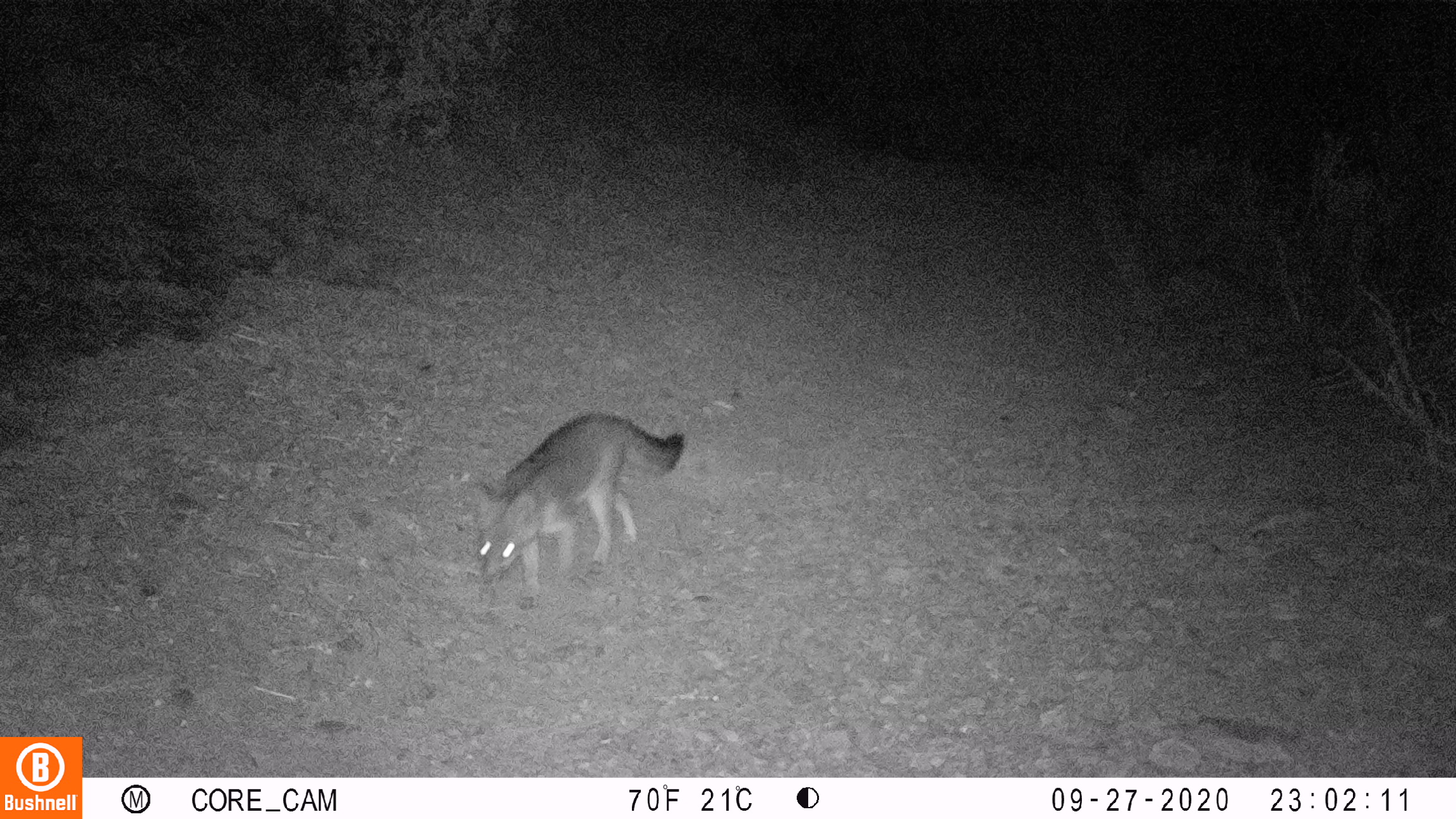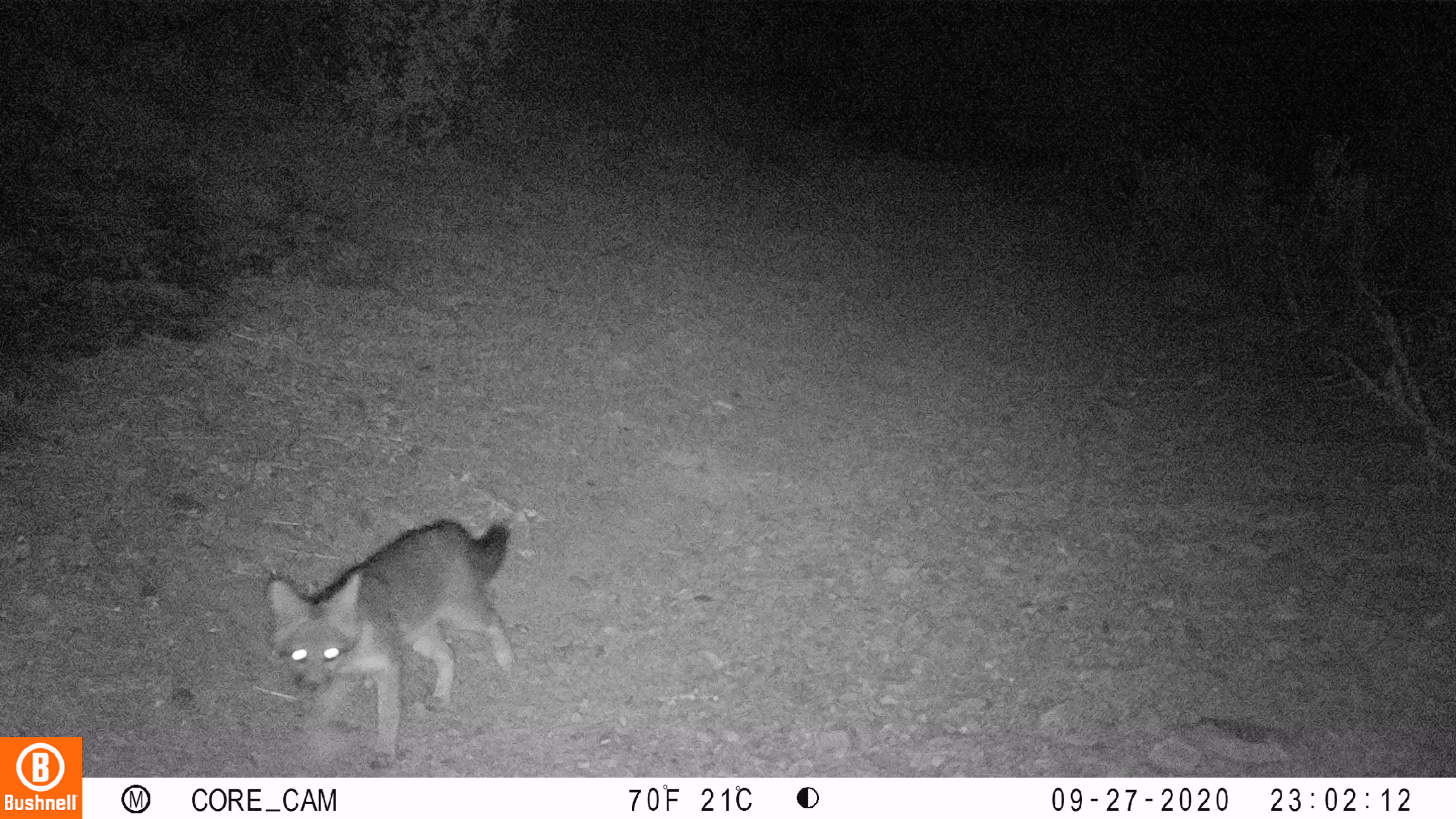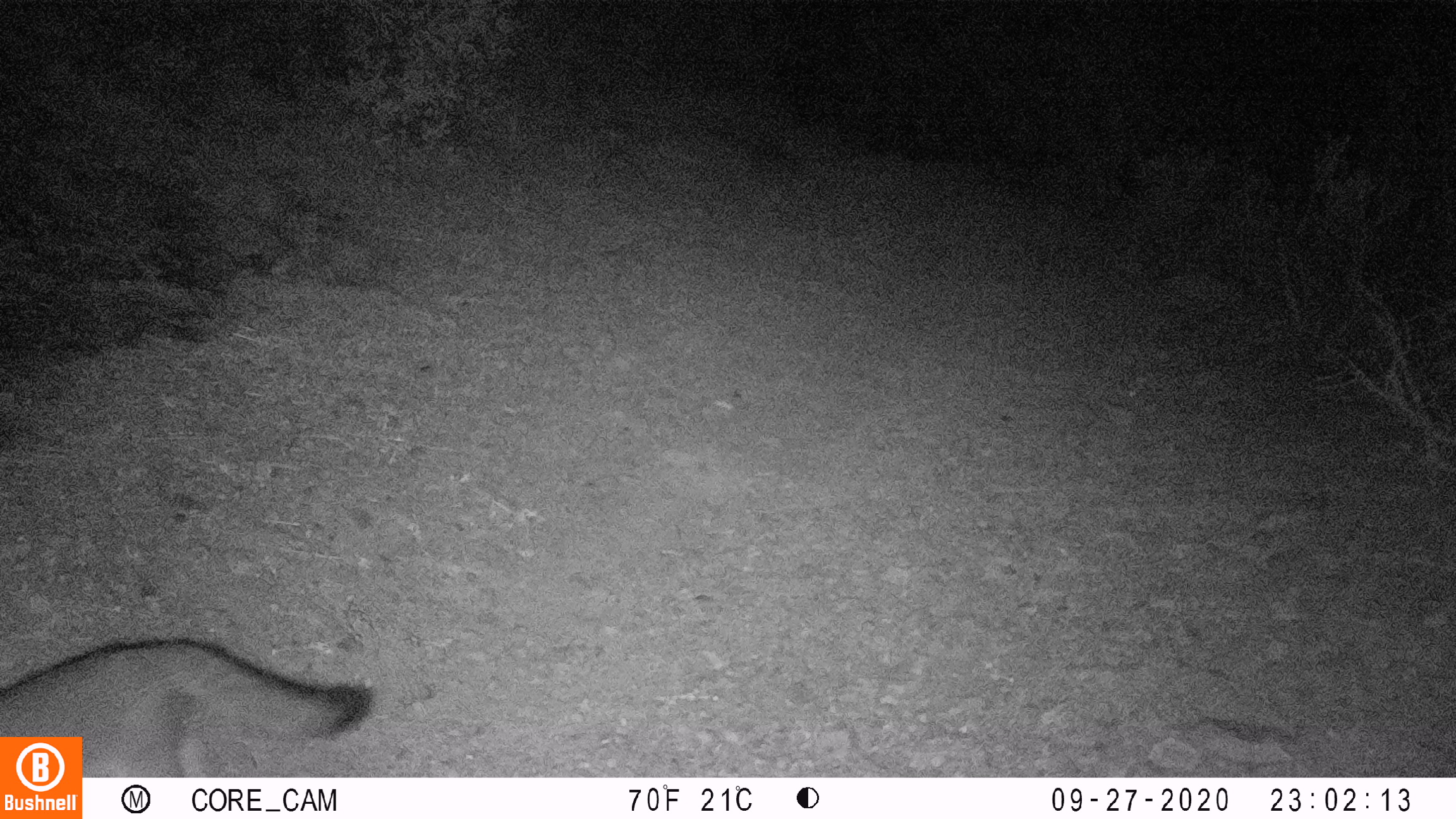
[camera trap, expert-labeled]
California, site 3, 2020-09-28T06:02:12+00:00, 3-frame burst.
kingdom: Animalia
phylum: Chordata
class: Mammalia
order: Carnivora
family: Canidae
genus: Urocyon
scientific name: Urocyon cinereoargenteus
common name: gray fox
Gray fox (Urocyon cinereoargenteus).